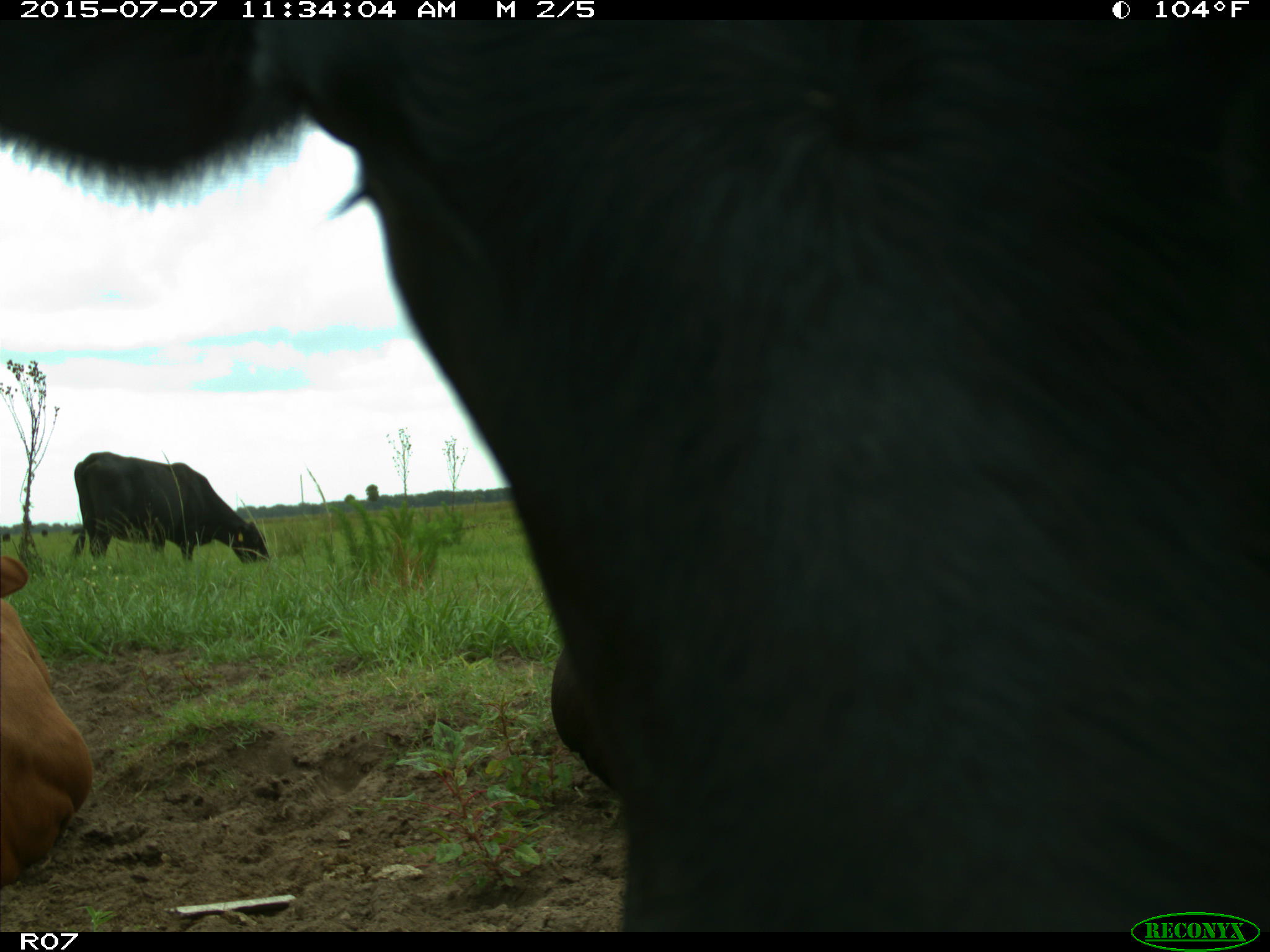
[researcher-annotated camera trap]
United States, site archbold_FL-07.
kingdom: Animalia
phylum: Chordata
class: Mammalia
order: Artiodactyla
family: Bovidae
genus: Bos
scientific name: Bos taurus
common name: domestic cow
Bos taurus (domestic cow).